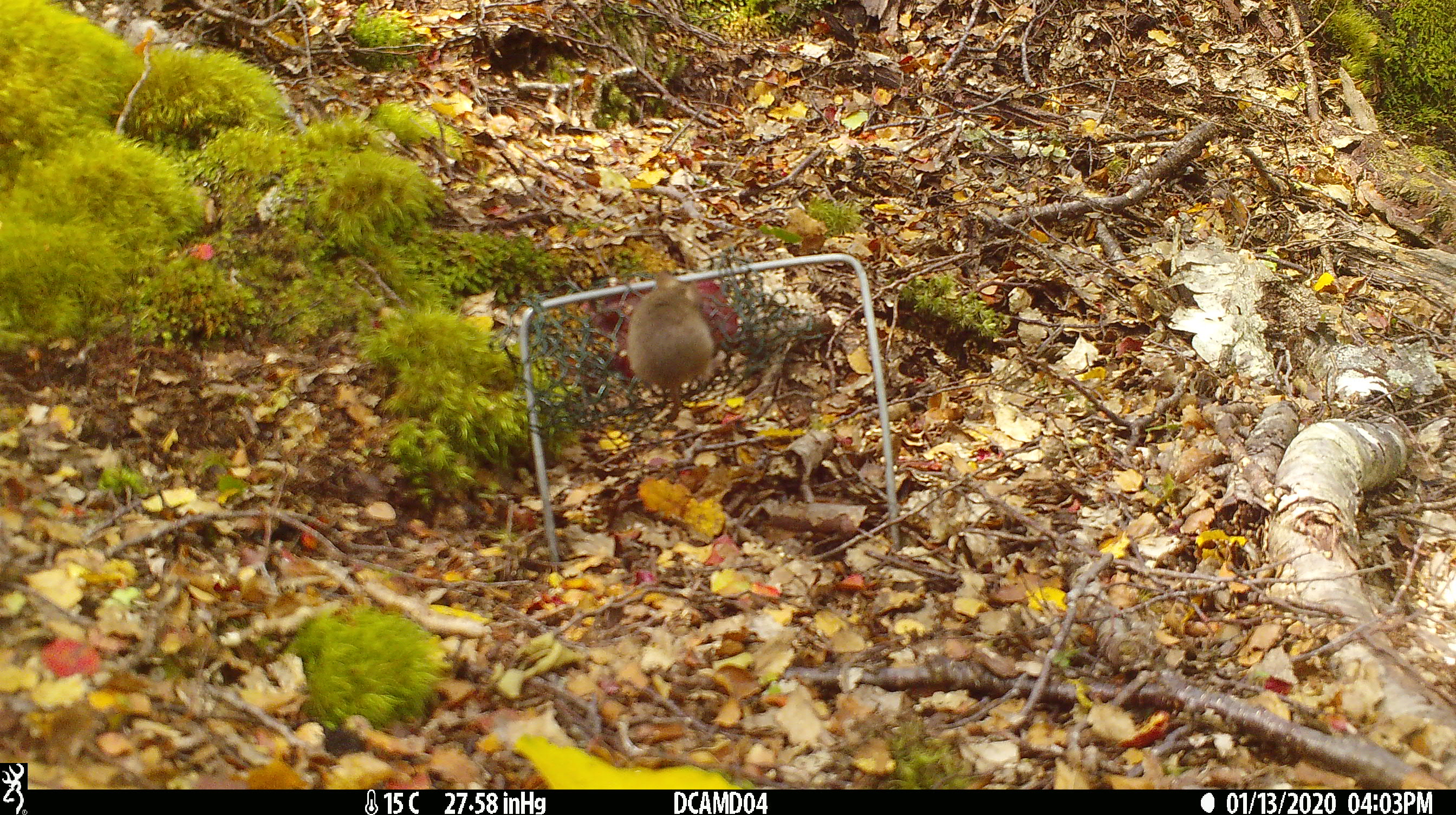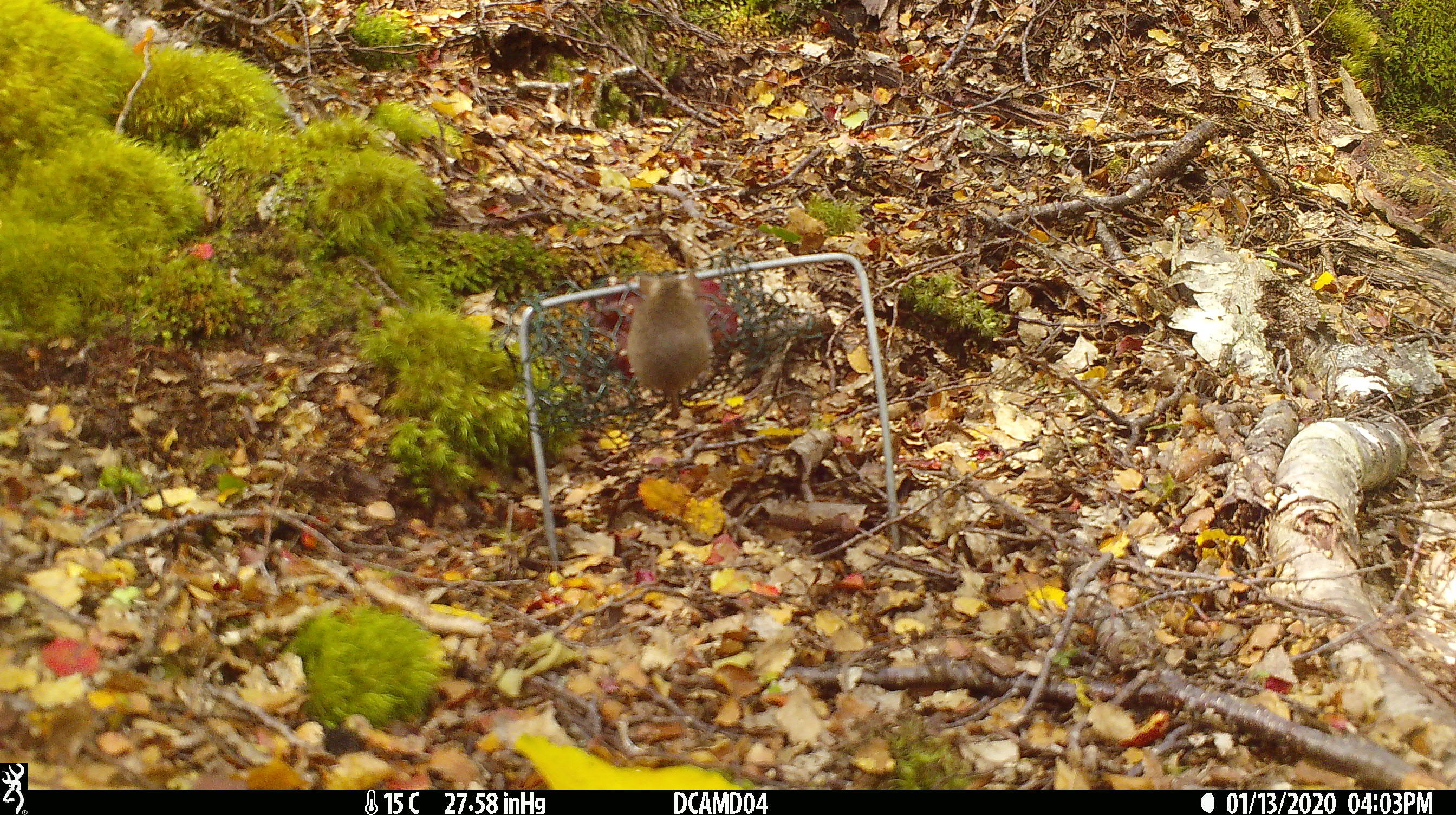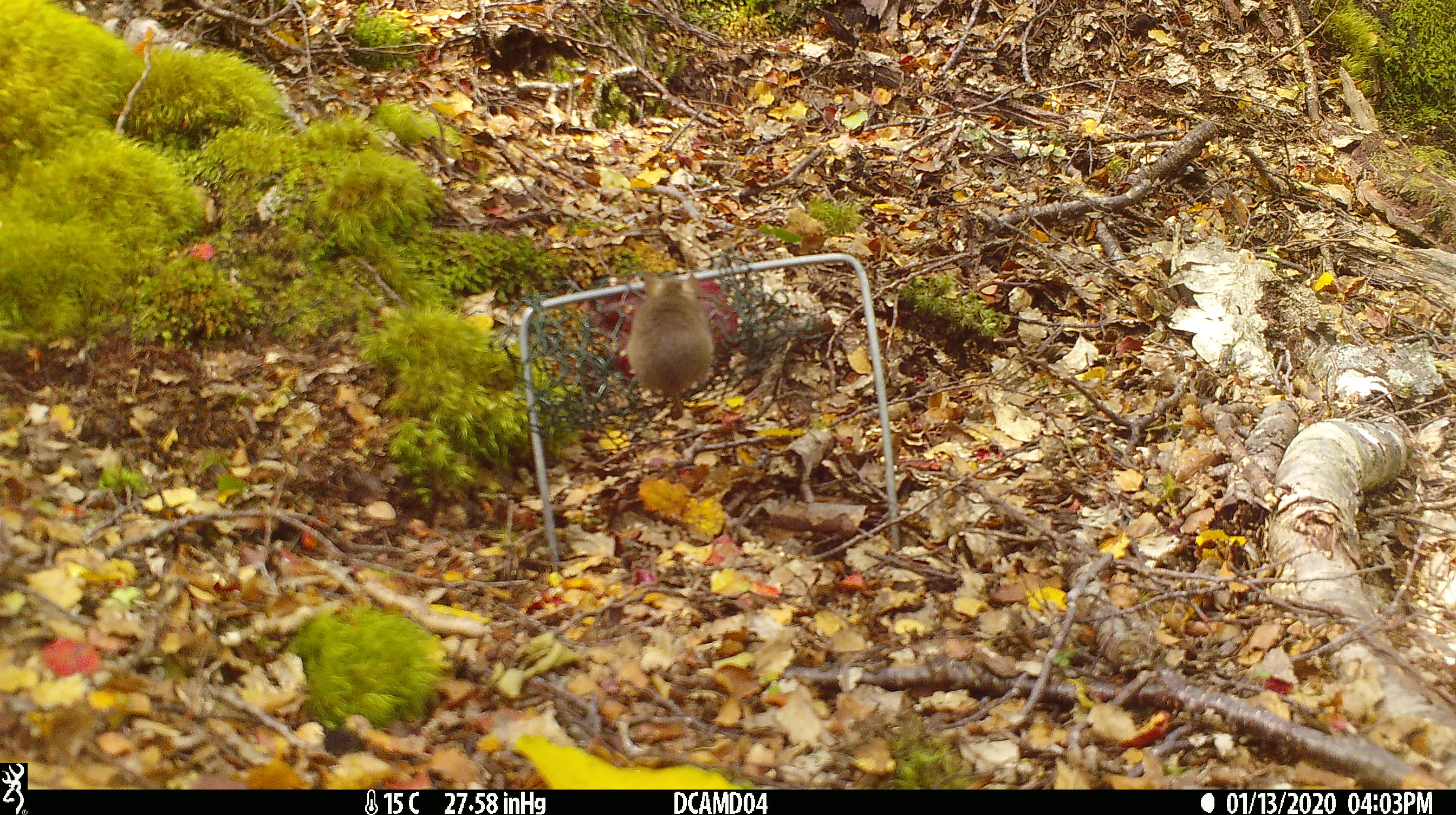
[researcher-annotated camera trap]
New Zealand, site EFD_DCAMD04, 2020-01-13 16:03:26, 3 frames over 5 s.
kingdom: Animalia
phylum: Chordata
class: Mammalia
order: Rodentia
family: Muridae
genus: Mus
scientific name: Mus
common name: mouse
Mouse (Mus).